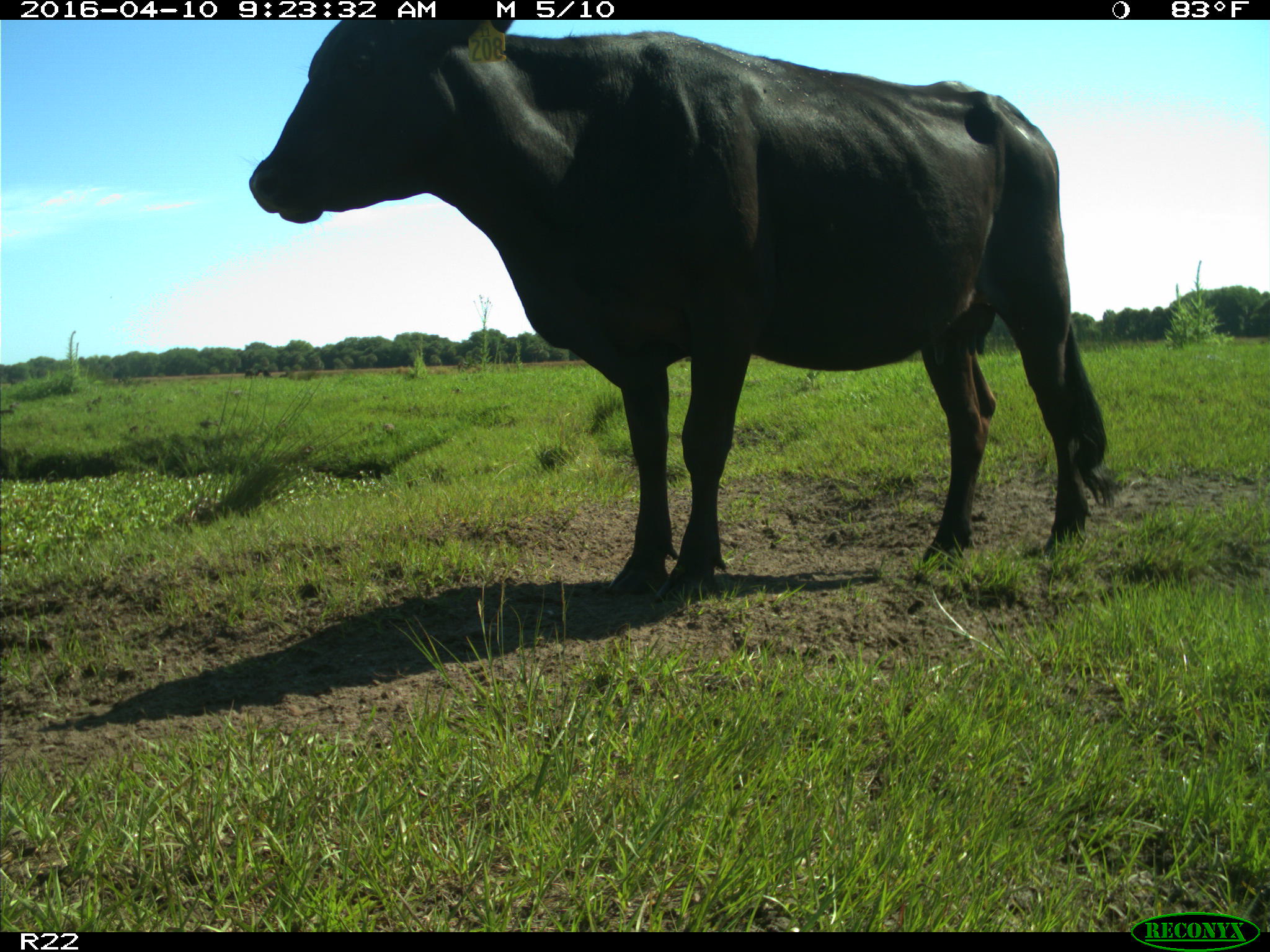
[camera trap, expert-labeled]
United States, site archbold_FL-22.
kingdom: Animalia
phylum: Chordata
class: Mammalia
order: Artiodactyla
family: Bovidae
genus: Bos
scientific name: Bos taurus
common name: domestic cow